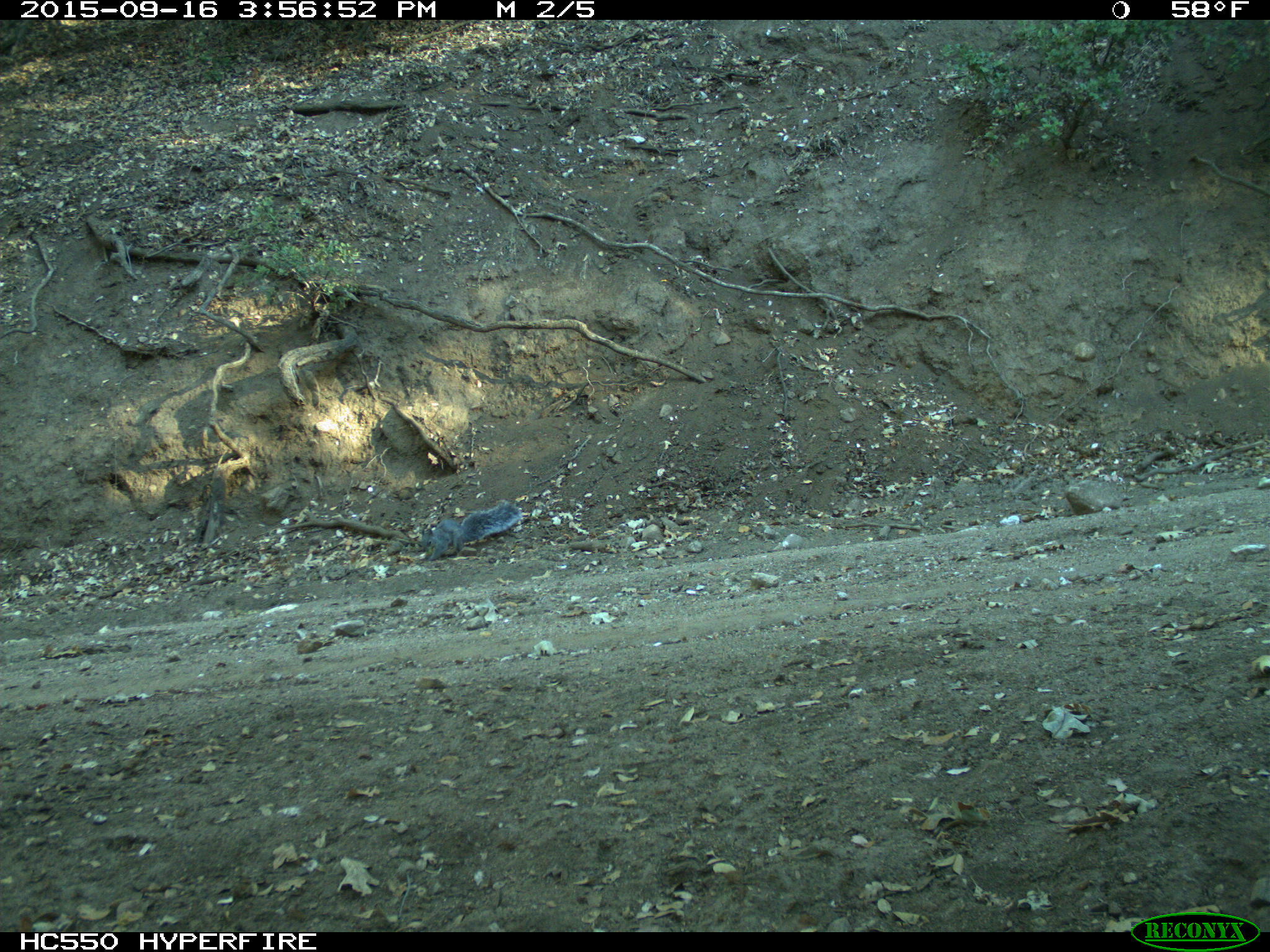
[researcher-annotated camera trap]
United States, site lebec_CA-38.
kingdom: Animalia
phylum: Chordata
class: Mammalia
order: Rodentia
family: Sciuridae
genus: Sciurus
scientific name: Sciurus carolinensis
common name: eastern gray squirrel